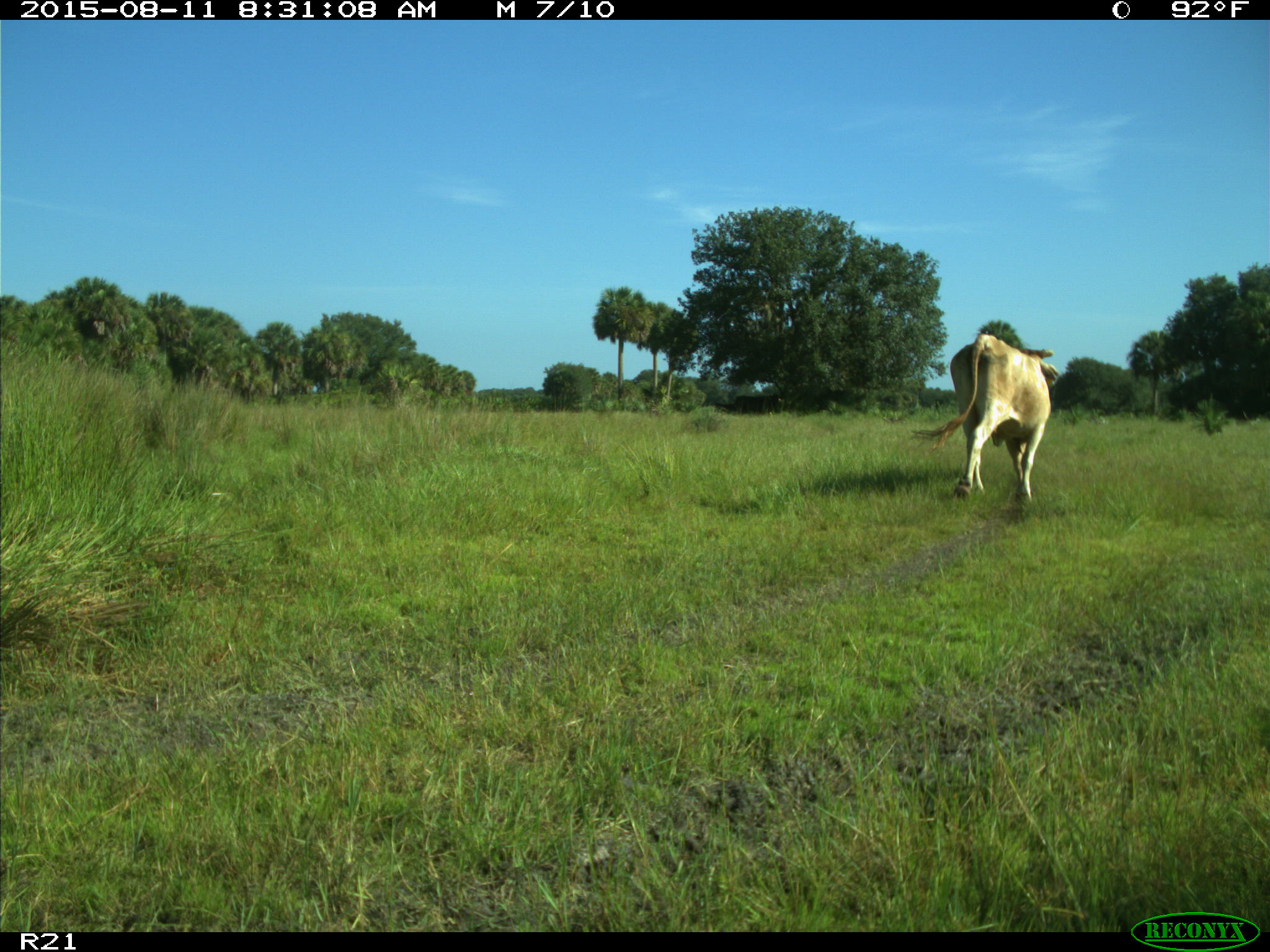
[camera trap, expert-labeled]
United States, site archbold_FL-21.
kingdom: Animalia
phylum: Chordata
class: Mammalia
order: Artiodactyla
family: Bovidae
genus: Bos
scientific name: Bos taurus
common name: domestic cow